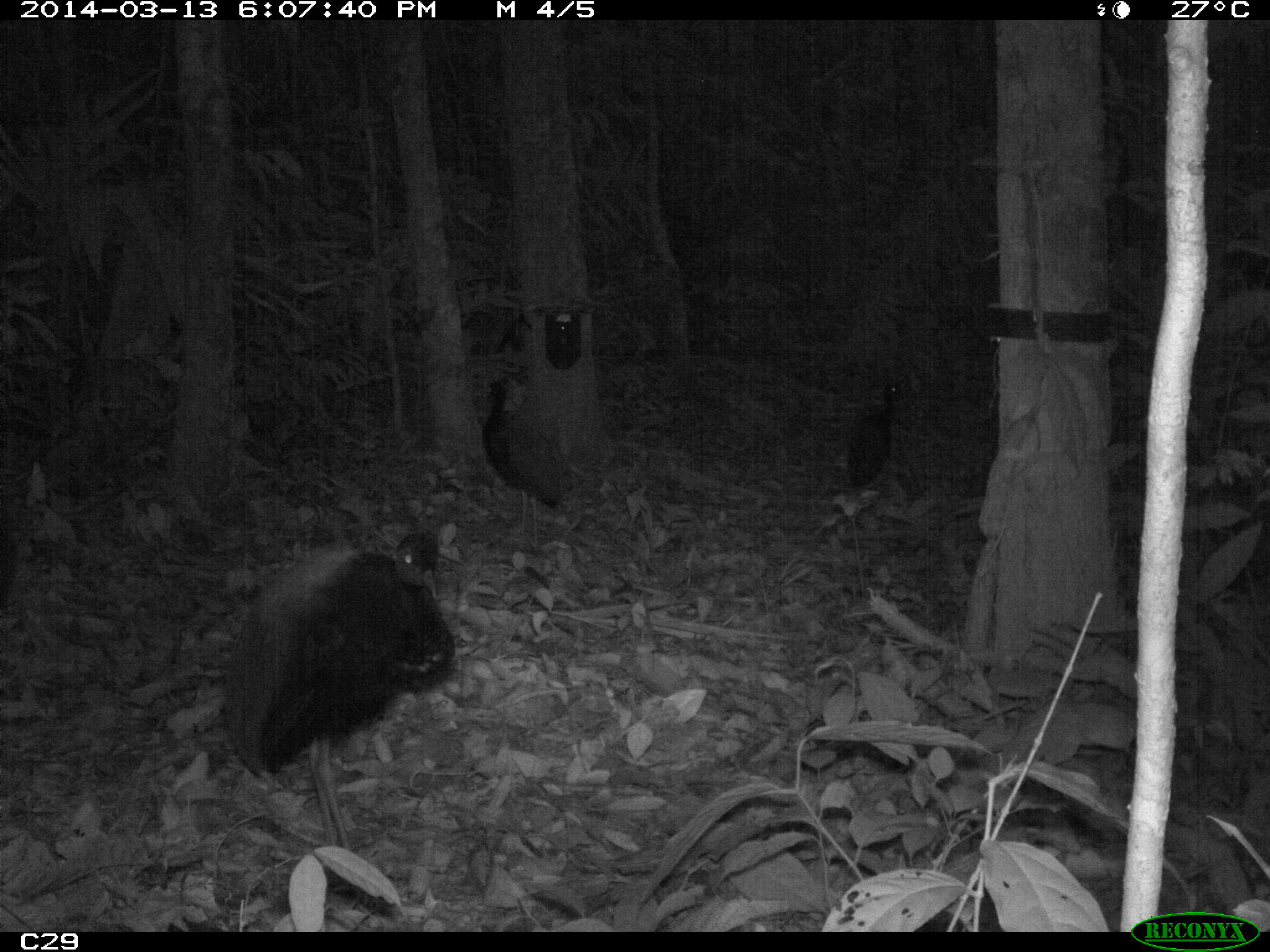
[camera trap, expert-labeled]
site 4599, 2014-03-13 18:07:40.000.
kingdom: Animalia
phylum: Chordata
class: Aves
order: Gruiformes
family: Psophiidae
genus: Psophia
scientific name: Psophia crepitans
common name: gray-winged trumpeter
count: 5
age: adult